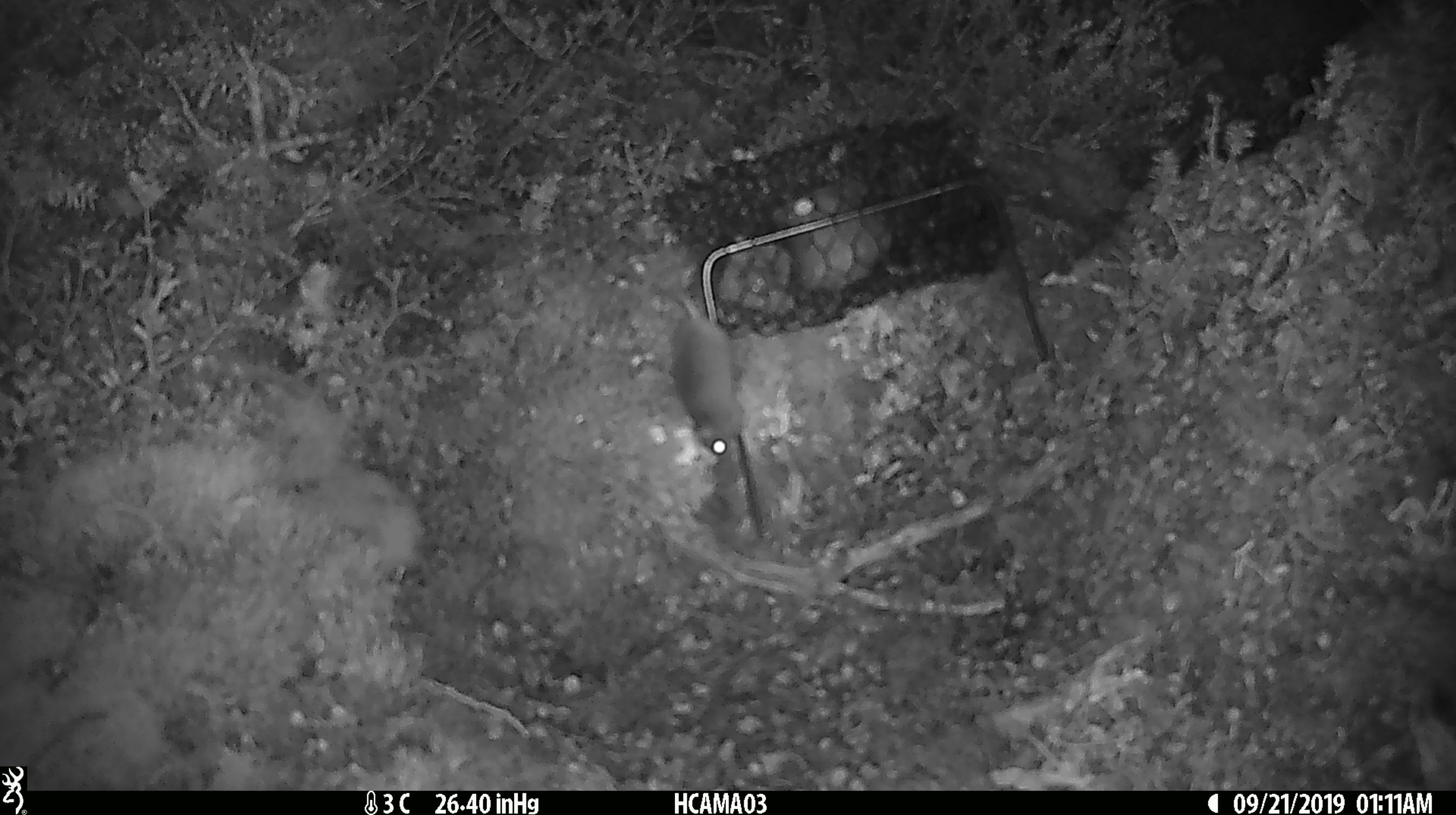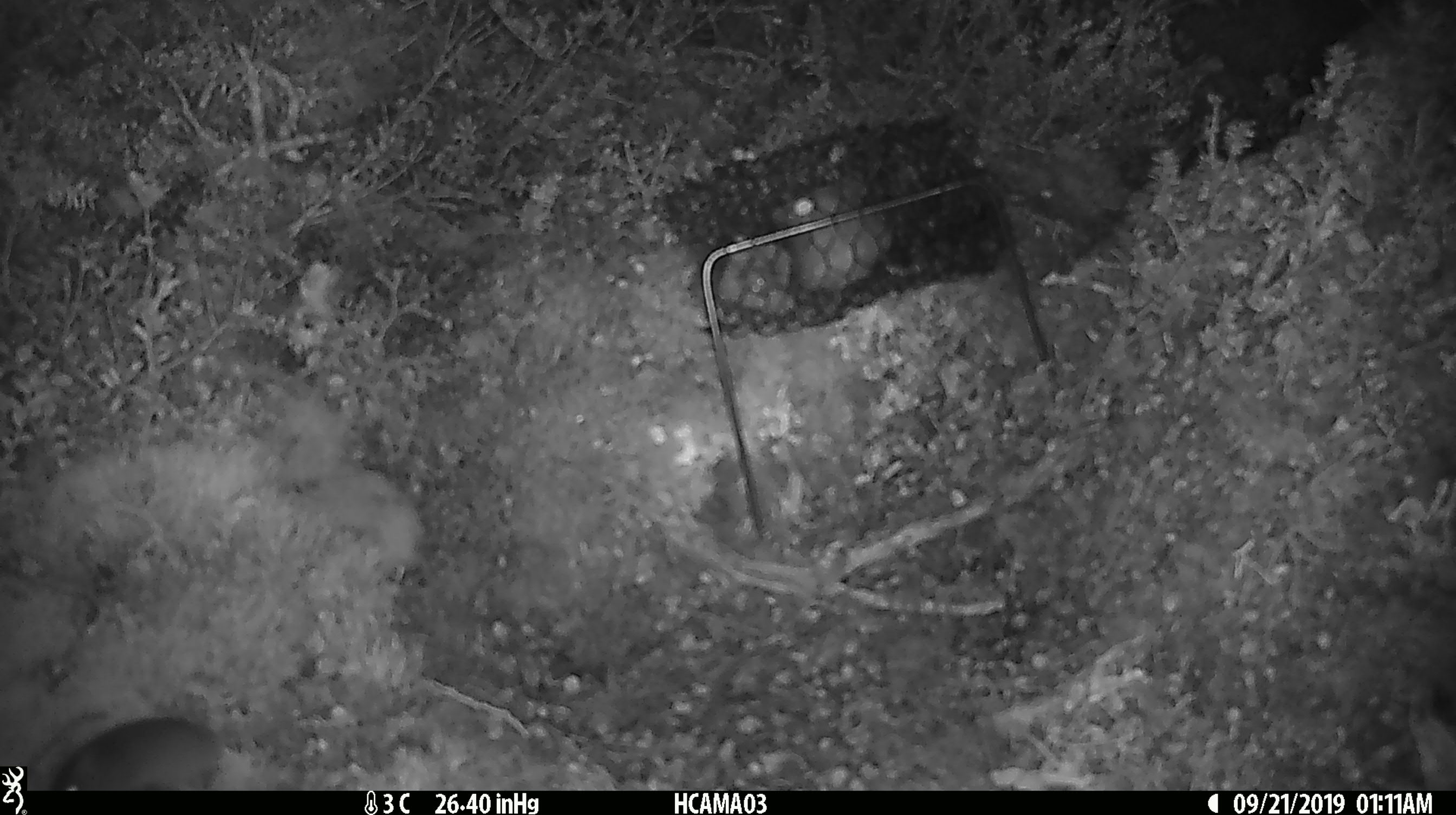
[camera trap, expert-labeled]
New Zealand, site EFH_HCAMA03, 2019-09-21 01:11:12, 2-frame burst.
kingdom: Animalia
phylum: Chordata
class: Mammalia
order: Rodentia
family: Muridae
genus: Mus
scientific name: Mus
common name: mouse